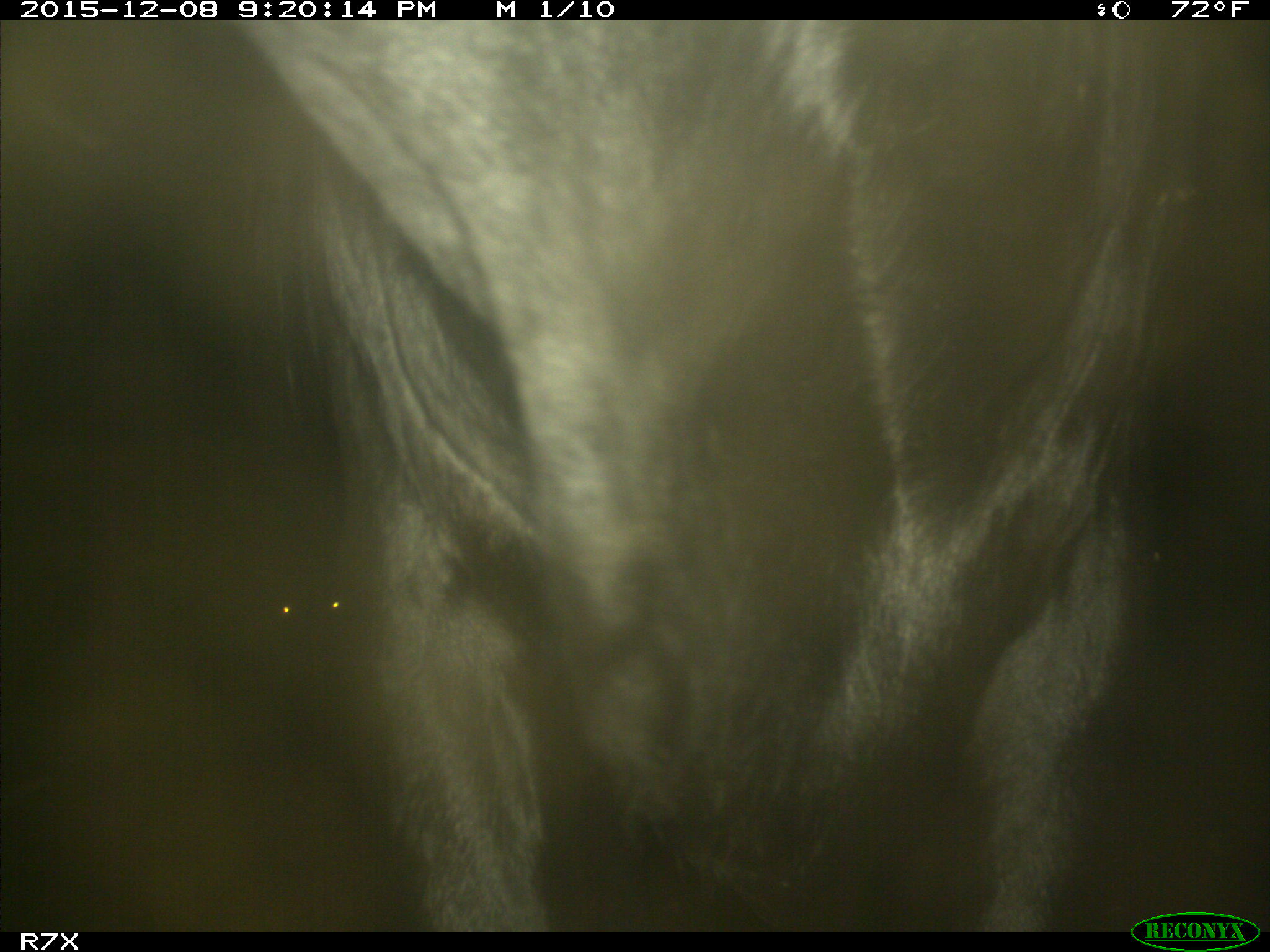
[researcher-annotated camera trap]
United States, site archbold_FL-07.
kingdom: Animalia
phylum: Chordata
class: Mammalia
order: Artiodactyla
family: Bovidae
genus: Bos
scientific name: Bos taurus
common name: domestic cow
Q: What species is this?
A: Bos taurus (domestic cow).